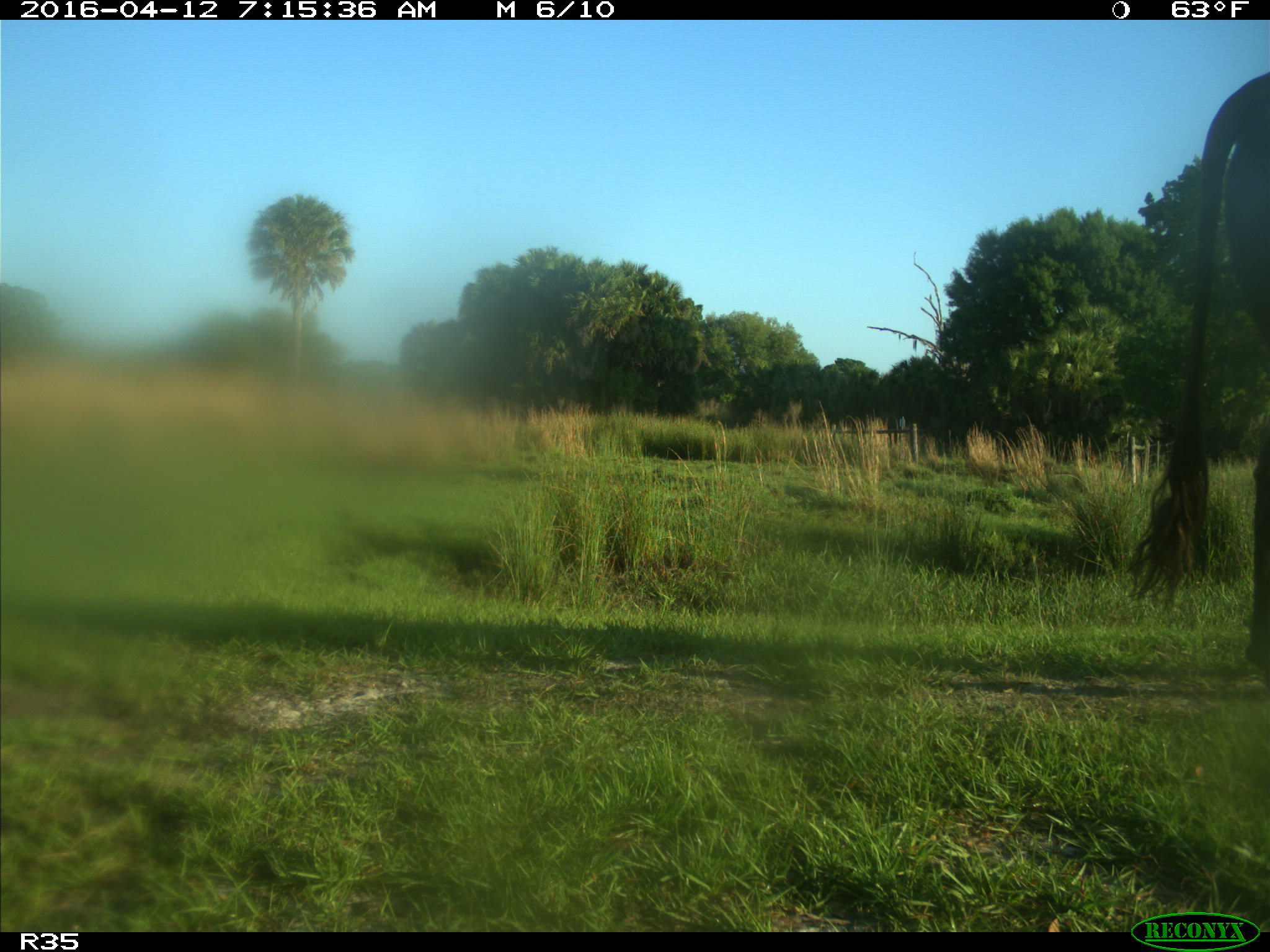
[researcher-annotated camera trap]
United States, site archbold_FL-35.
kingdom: Animalia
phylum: Chordata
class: Mammalia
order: Artiodactyla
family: Bovidae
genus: Bos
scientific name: Bos taurus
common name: domestic cow